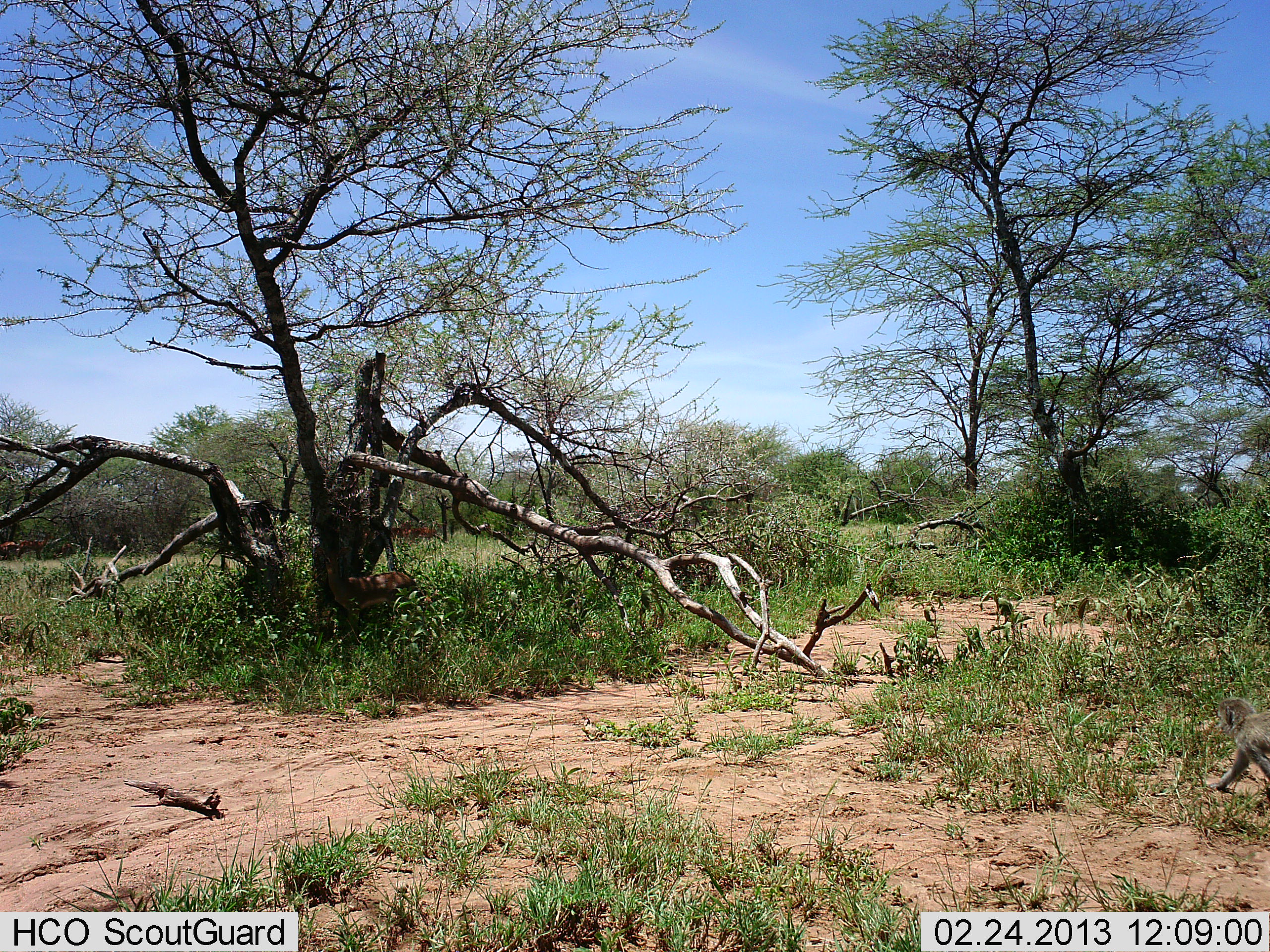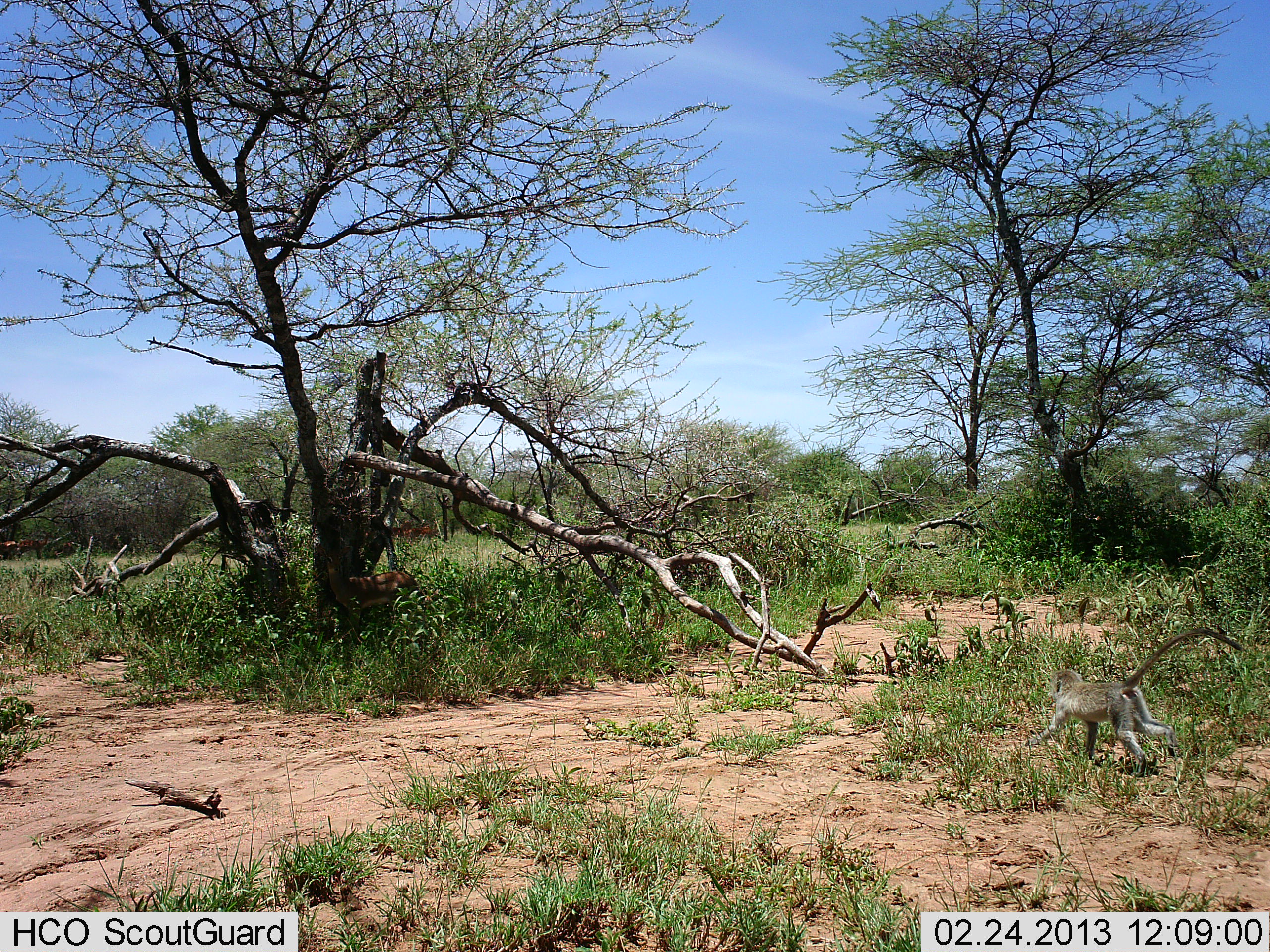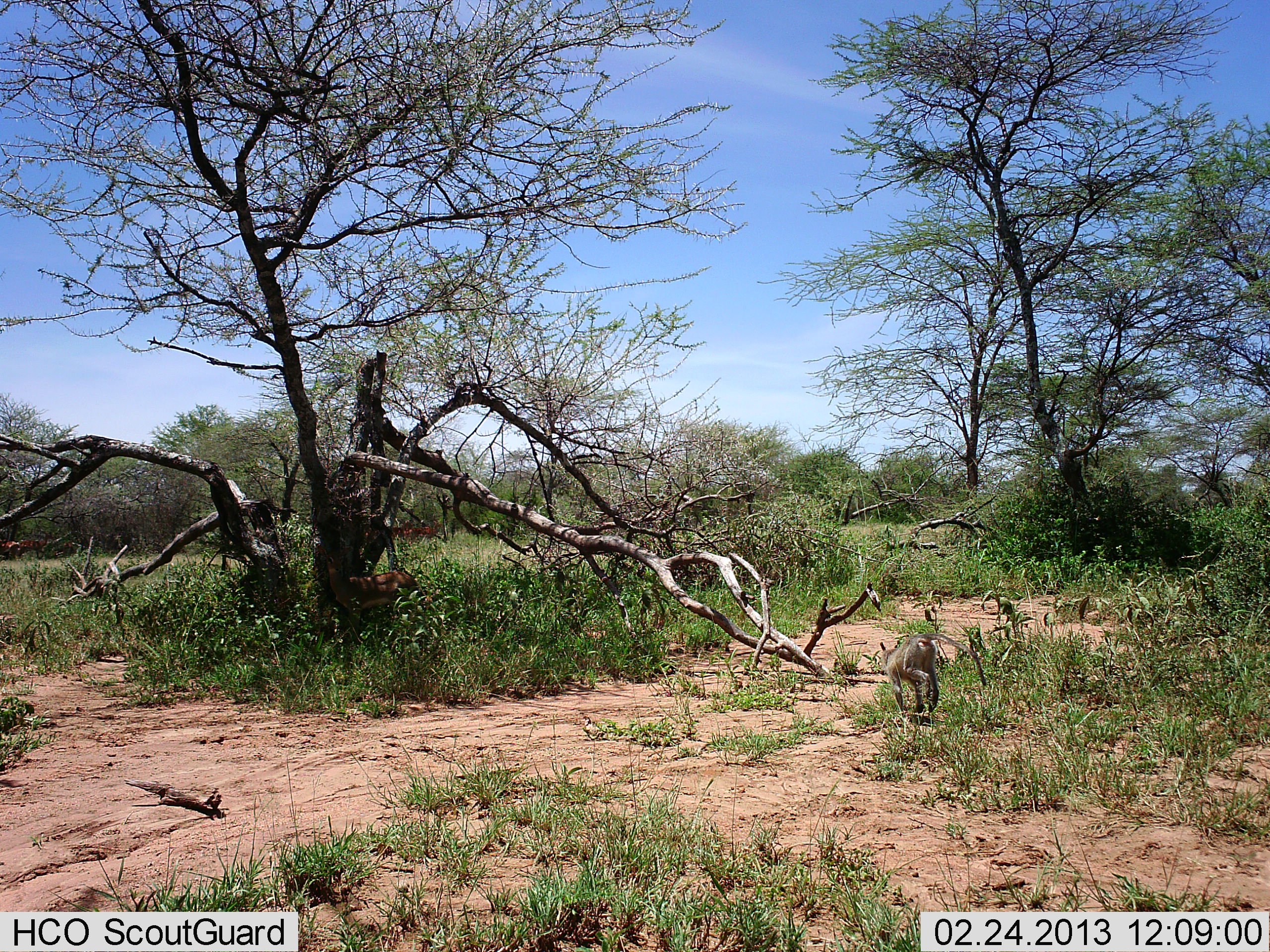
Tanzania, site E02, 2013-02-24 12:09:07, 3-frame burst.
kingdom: Animalia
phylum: Chordata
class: Mammalia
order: Primates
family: Cercopithecidae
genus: Chlorocebus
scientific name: Chlorocebus pygerythrus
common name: vervet monkey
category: monkeyvervet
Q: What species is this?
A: Monkeyvervet (vervet monkey) (Chlorocebus pygerythrus).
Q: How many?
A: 1.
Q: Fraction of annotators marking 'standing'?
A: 0%.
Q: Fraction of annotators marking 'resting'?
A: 0%.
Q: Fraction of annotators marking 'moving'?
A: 100%.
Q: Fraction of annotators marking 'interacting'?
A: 0%.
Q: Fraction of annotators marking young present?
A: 0%.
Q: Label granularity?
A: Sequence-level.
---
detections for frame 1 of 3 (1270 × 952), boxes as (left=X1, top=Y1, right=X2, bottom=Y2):
animal: (left=313, top=541, right=424, bottom=648); (left=1210, top=698, right=1270, bottom=793)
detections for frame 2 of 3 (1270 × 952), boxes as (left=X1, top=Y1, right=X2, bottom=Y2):
animal: (left=1023, top=628, right=1246, bottom=779); (left=315, top=544, right=424, bottom=644)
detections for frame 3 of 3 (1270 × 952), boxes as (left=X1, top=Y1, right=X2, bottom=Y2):
animal: (left=314, top=543, right=429, bottom=646); (left=877, top=631, right=987, bottom=719)